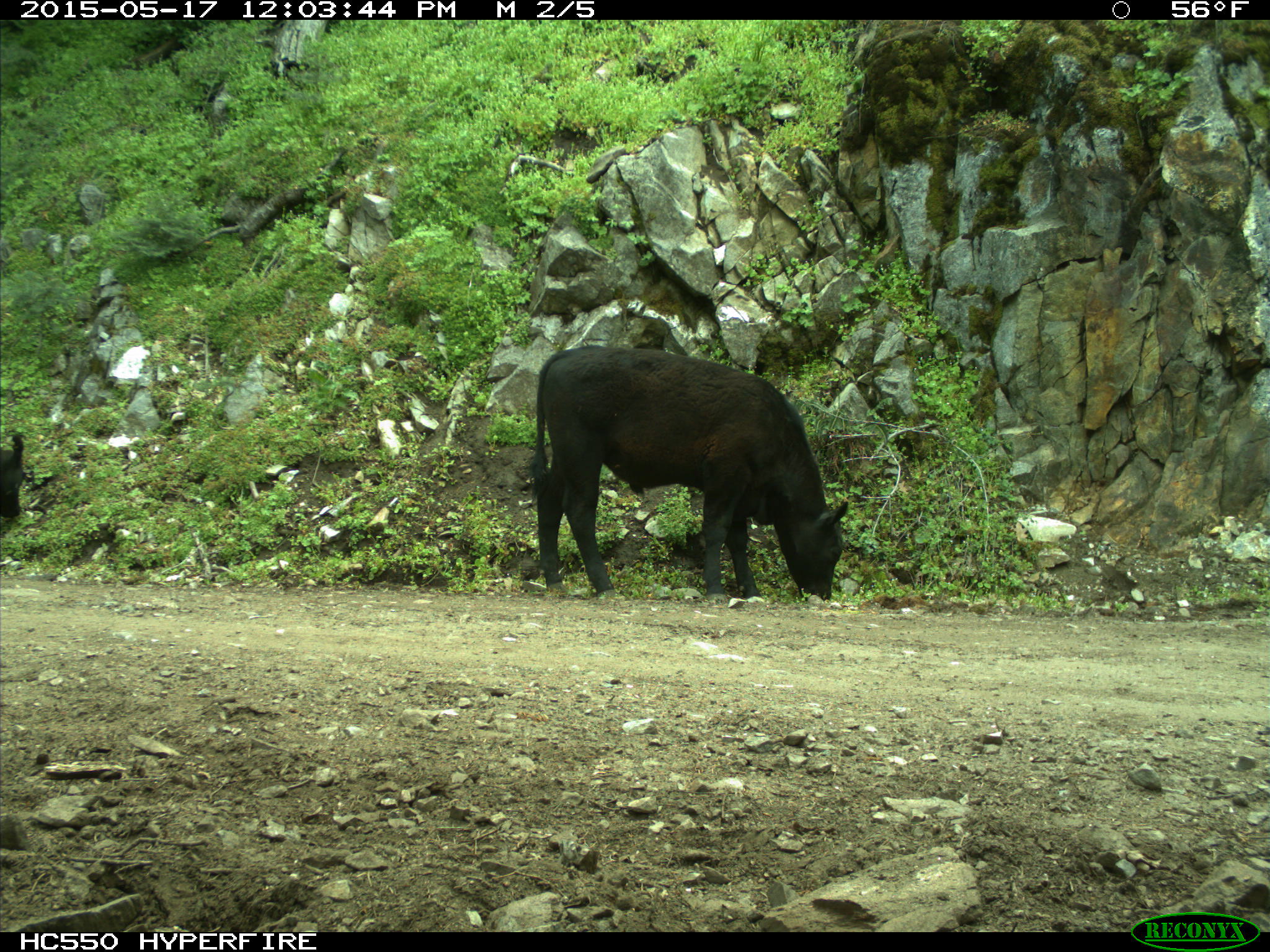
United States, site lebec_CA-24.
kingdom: Animalia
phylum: Chordata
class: Mammalia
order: Artiodactyla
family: Bovidae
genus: Bos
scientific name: Bos taurus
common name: domestic cow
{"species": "Bos taurus (domestic cow)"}